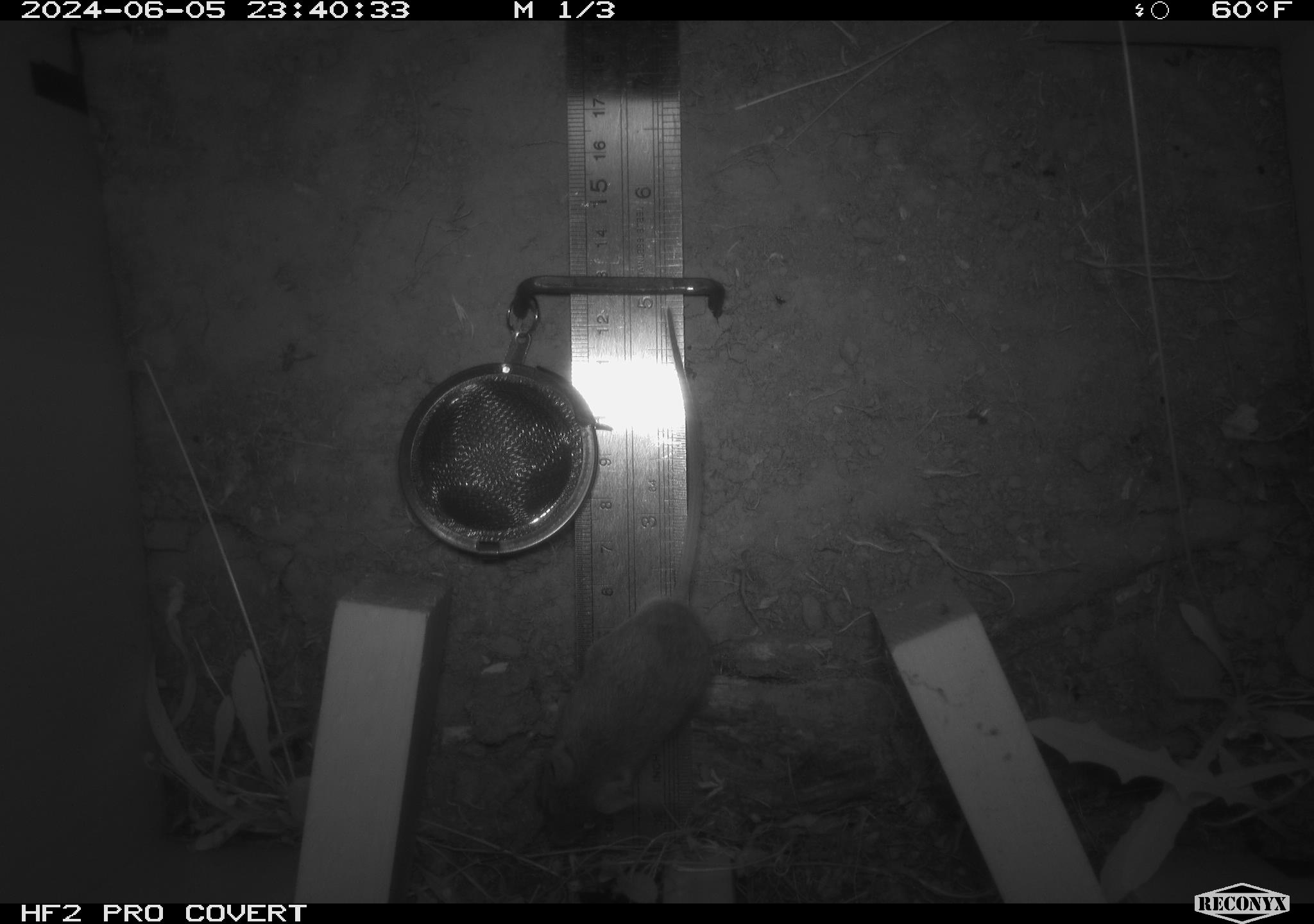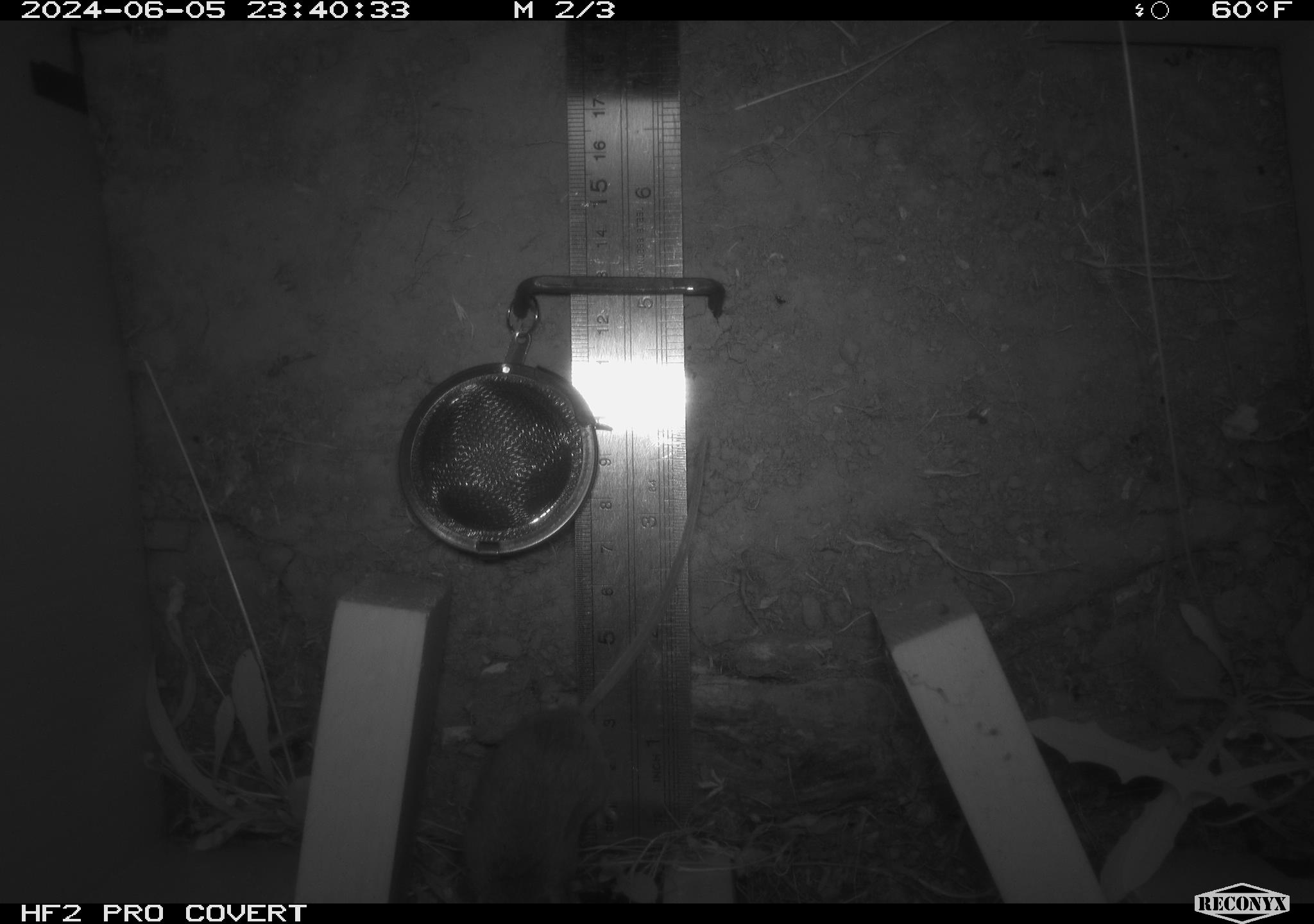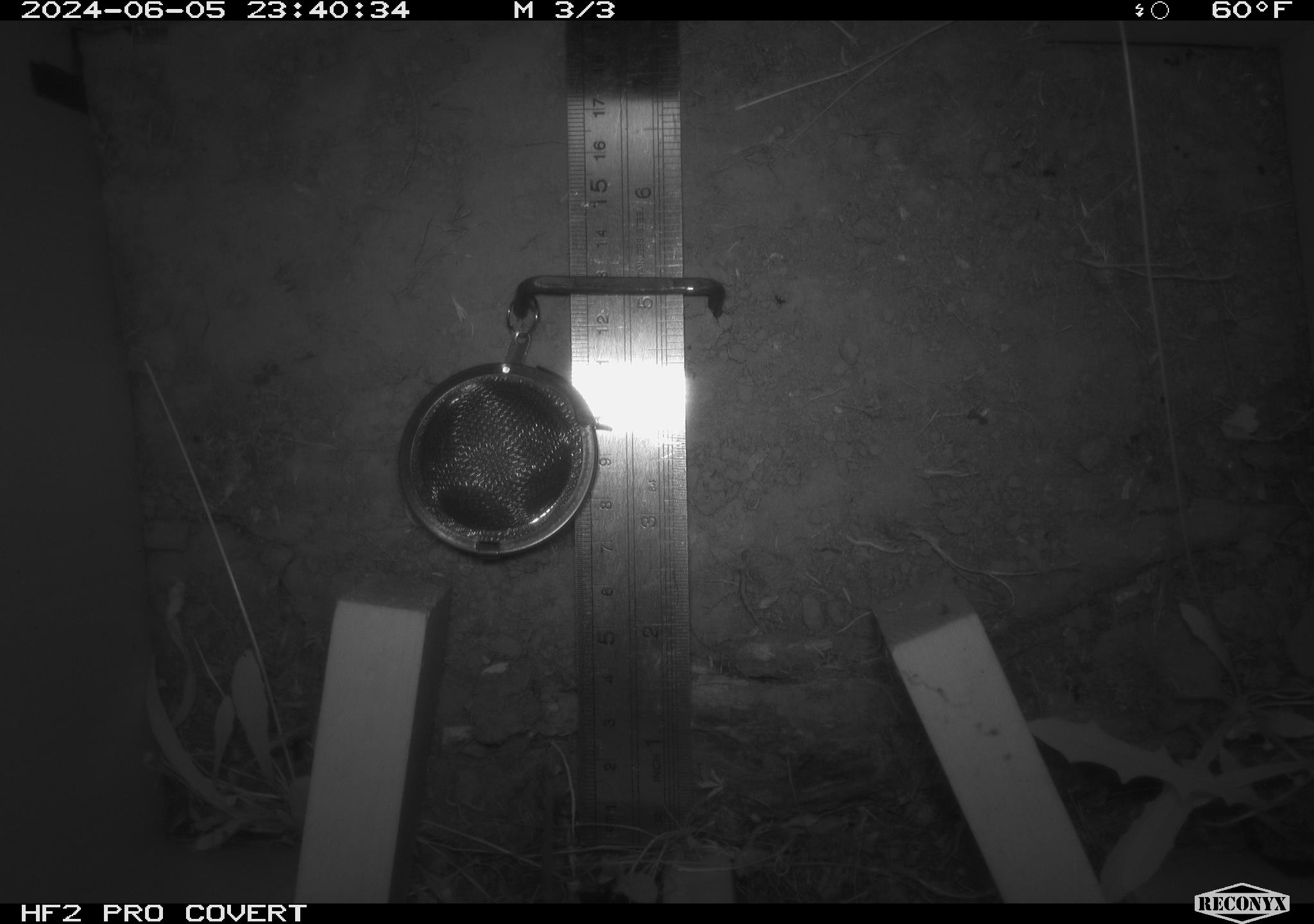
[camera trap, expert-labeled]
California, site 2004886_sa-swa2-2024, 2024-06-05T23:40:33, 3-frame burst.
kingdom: Animalia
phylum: Chordata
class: Mammalia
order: Rodentia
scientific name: Rodentia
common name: mouse species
Mouse species (Rodentia).